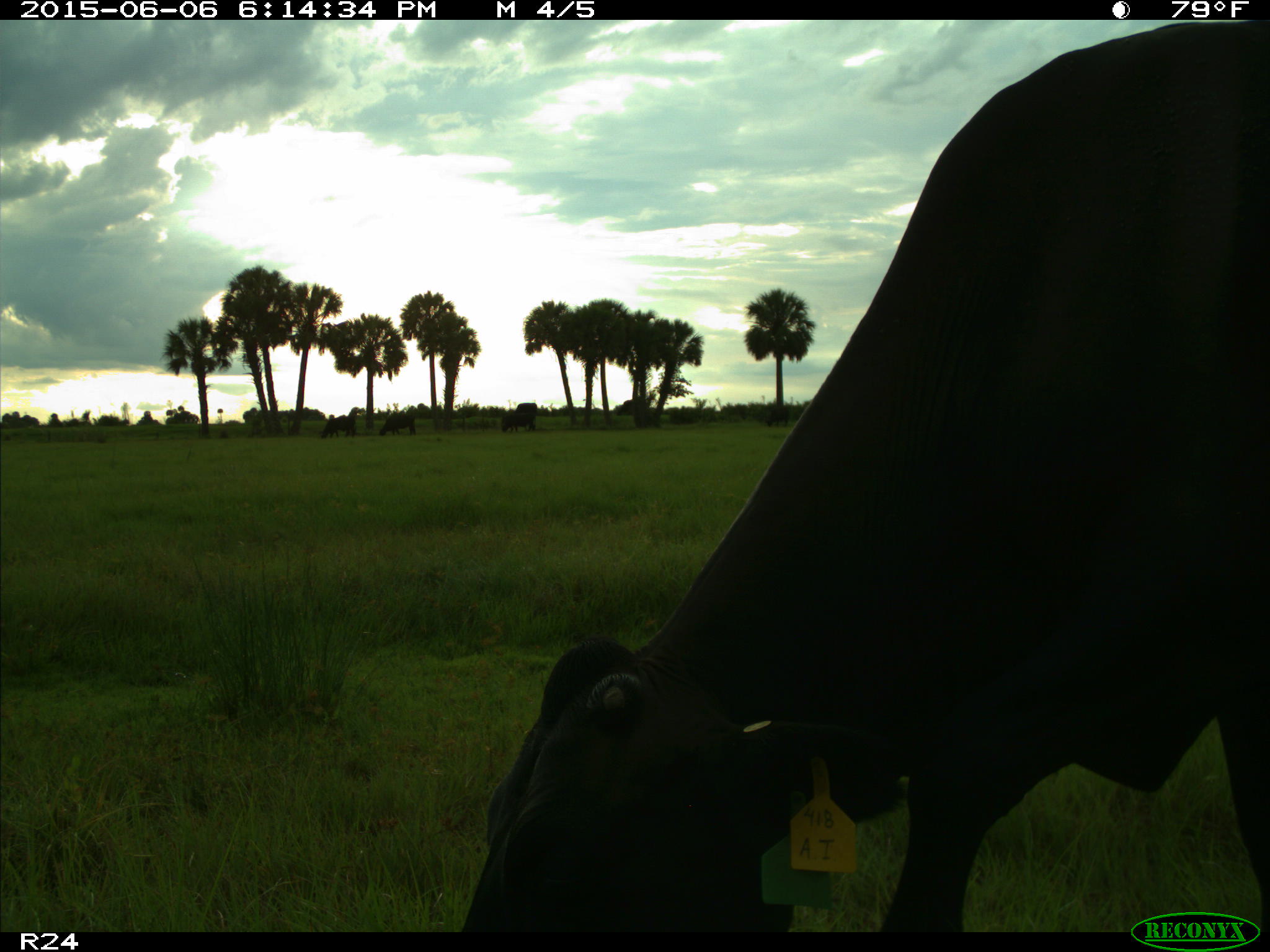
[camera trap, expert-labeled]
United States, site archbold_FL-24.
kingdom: Animalia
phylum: Chordata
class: Mammalia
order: Artiodactyla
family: Bovidae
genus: Bos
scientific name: Bos taurus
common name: domestic cow